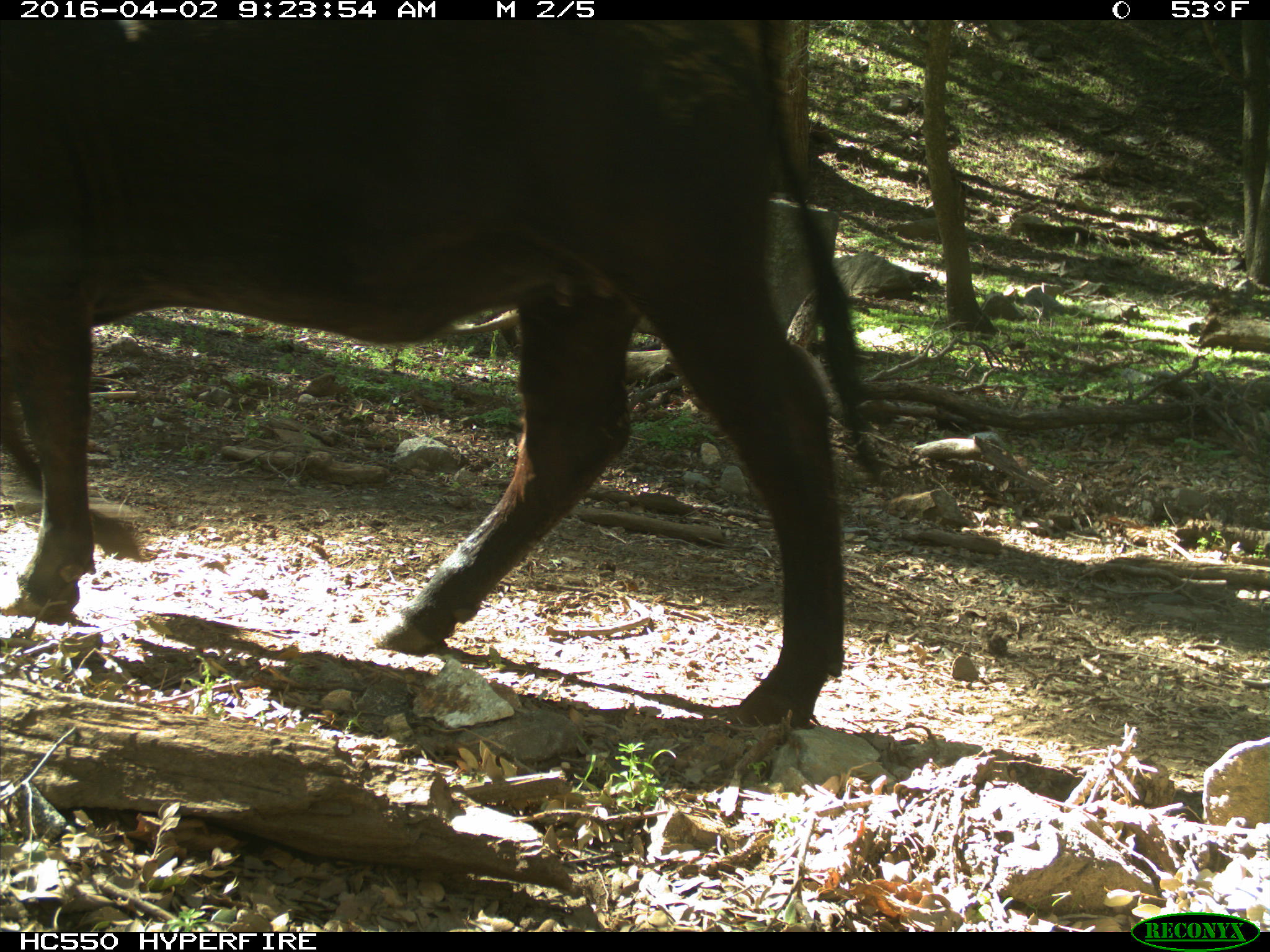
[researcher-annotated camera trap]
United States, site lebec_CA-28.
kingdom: Animalia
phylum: Chordata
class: Mammalia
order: Artiodactyla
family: Bovidae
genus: Bos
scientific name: Bos taurus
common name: domestic cow